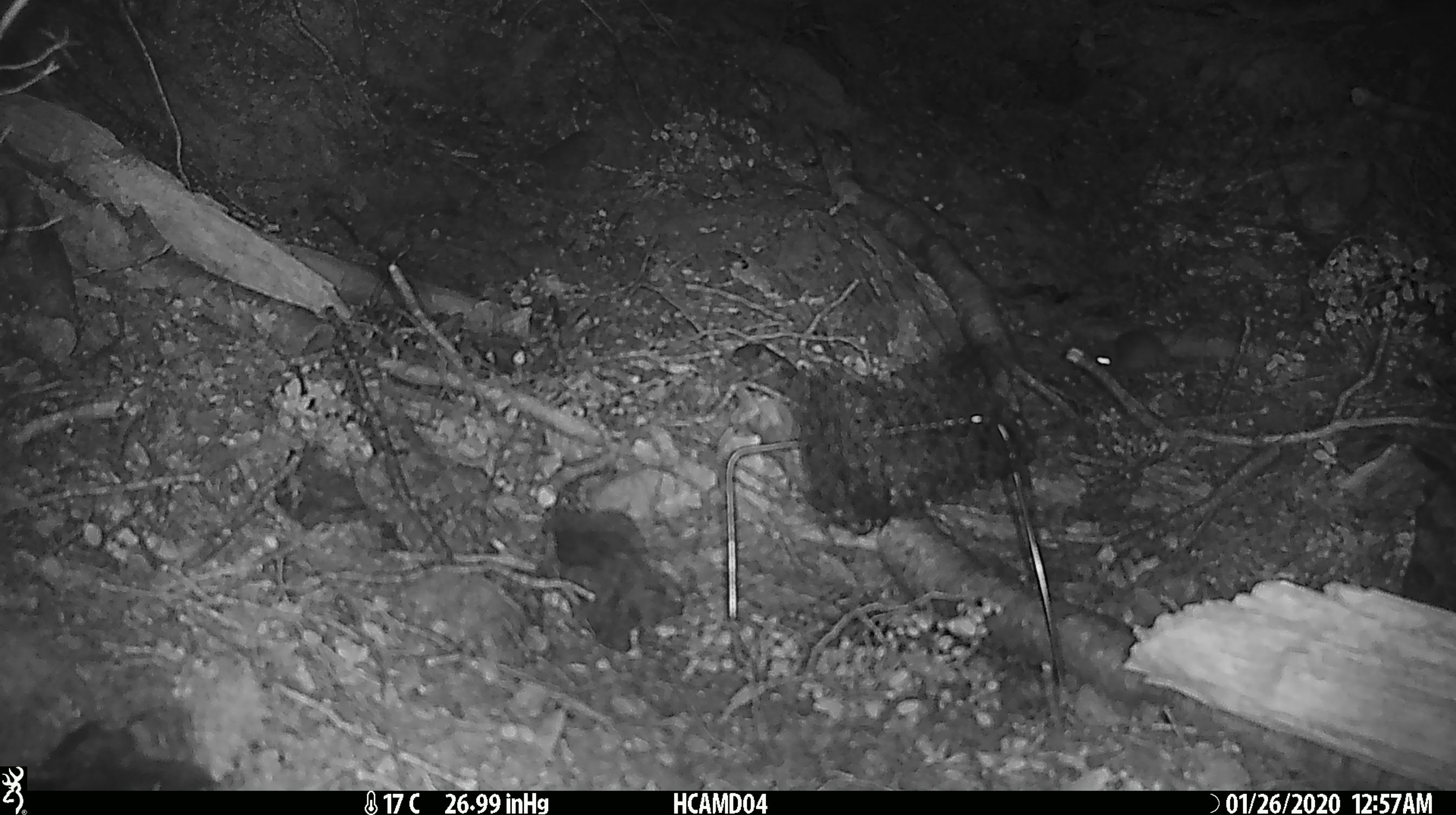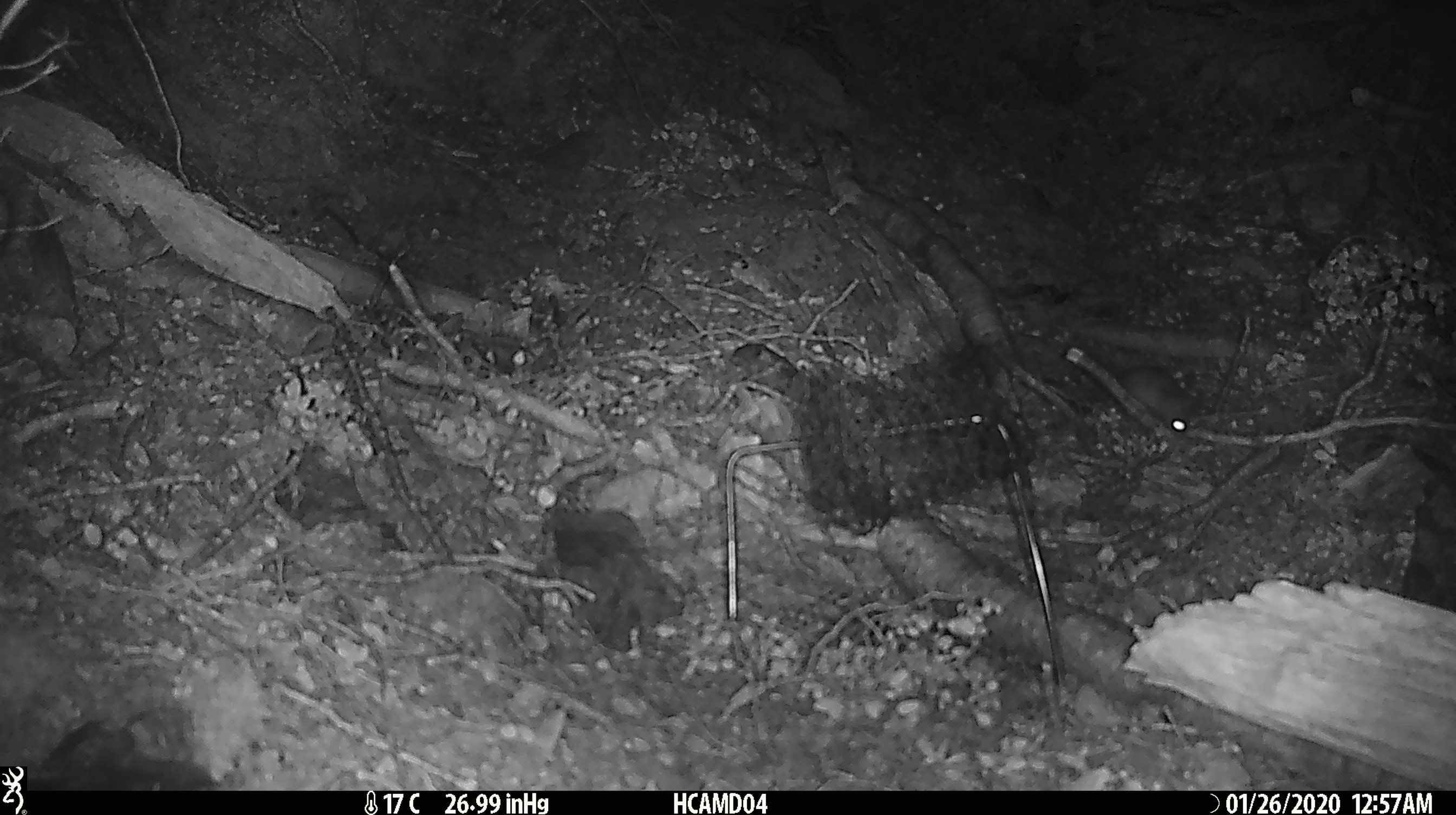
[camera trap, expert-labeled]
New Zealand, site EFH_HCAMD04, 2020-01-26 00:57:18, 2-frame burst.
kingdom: Animalia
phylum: Chordata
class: Mammalia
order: Rodentia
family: Muridae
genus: Mus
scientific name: Mus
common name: mouse